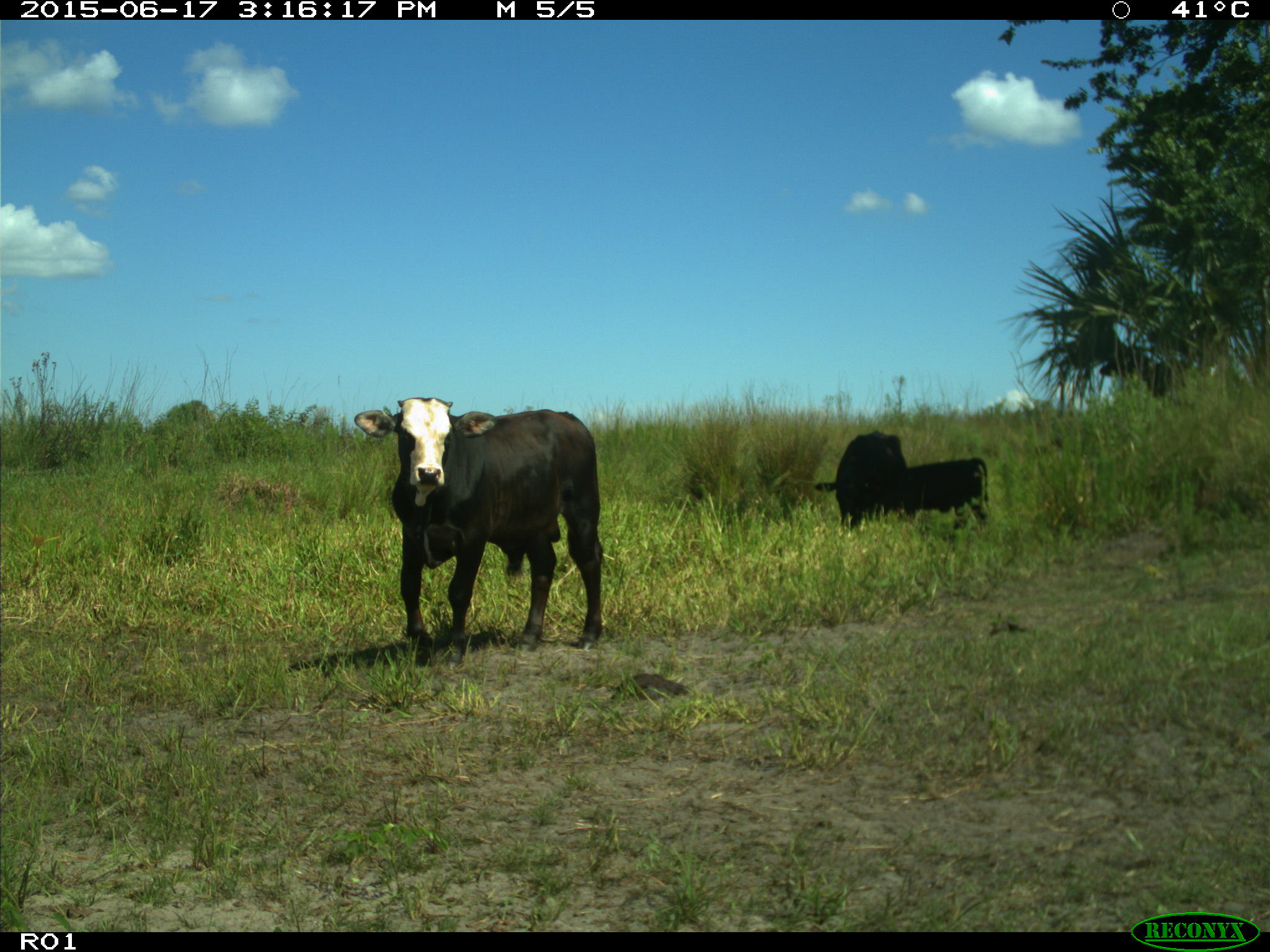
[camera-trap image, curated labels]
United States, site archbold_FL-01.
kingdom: Animalia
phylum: Chordata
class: Mammalia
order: Artiodactyla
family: Bovidae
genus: Bos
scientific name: Bos taurus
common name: domestic cow